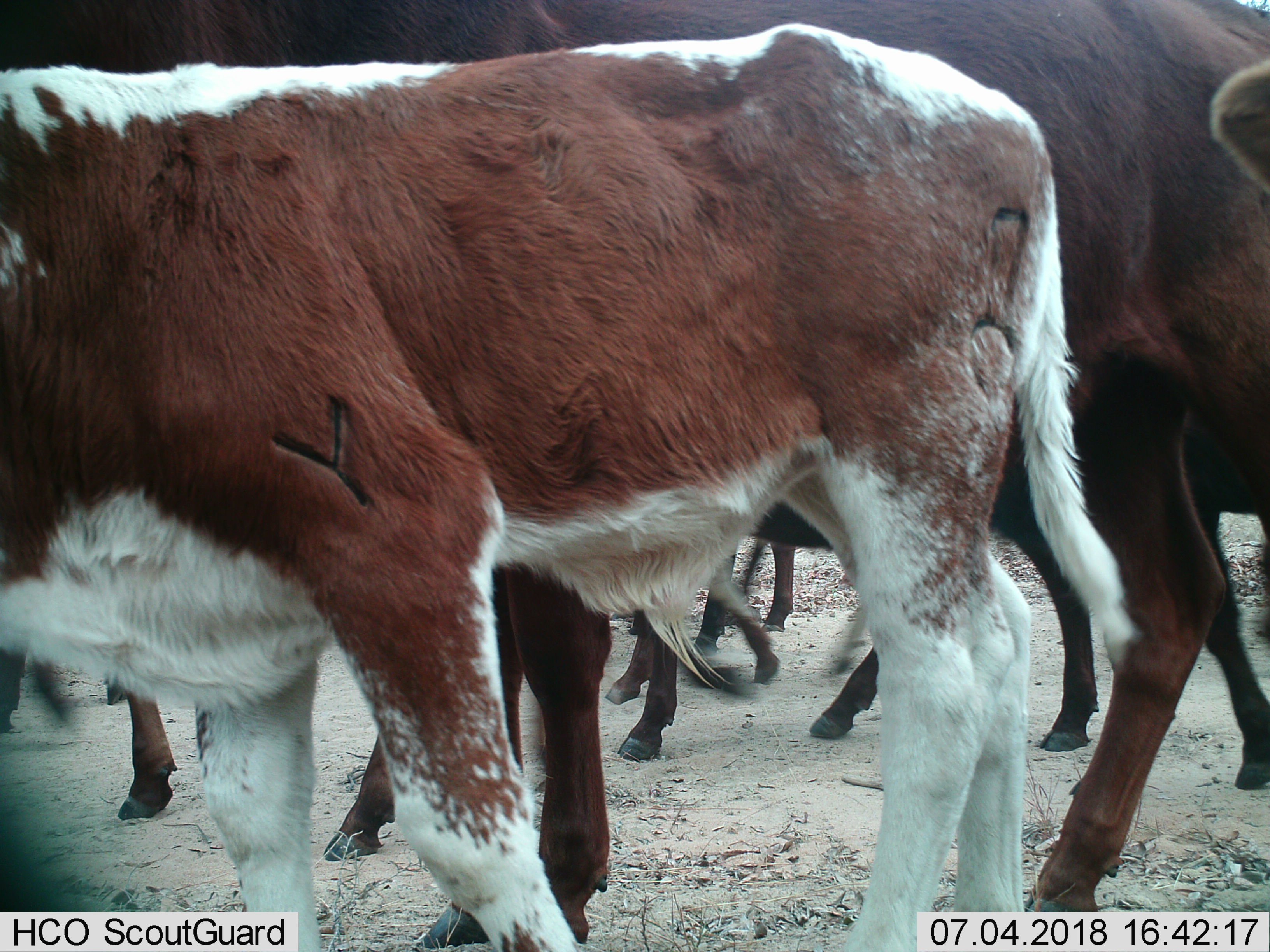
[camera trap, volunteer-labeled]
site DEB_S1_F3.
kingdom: Animalia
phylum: Chordata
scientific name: Vertebrata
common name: domestic animal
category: domesticanimal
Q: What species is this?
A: Domesticanimal (domestic animal) (Vertebrata).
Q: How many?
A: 7.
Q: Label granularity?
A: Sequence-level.